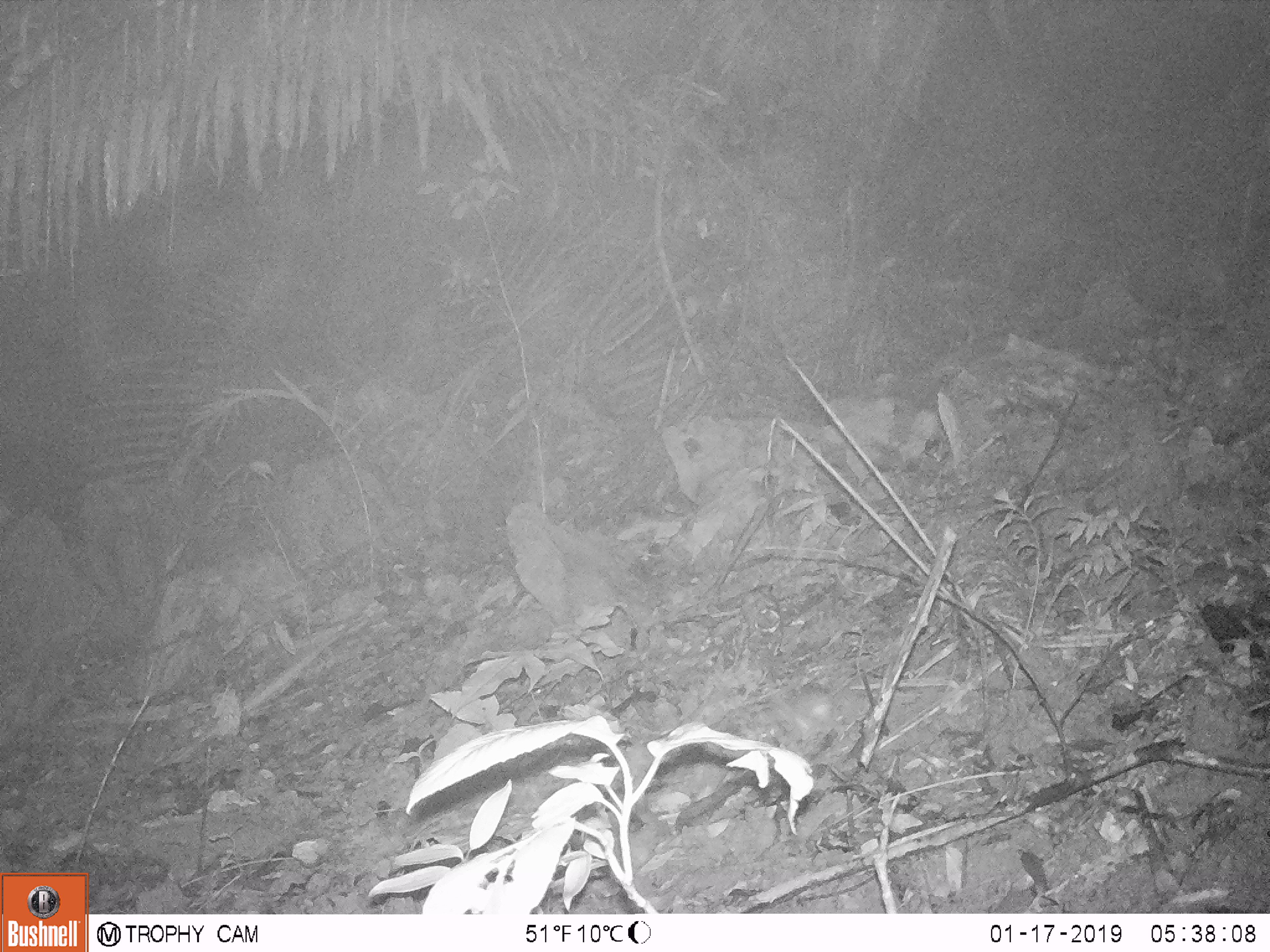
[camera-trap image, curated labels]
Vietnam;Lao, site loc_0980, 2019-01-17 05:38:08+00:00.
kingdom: Animalia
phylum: Chordata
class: Mammalia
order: Rodentia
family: Muridae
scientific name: Muridae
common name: old-world mice and rats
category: unidentified murid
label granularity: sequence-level